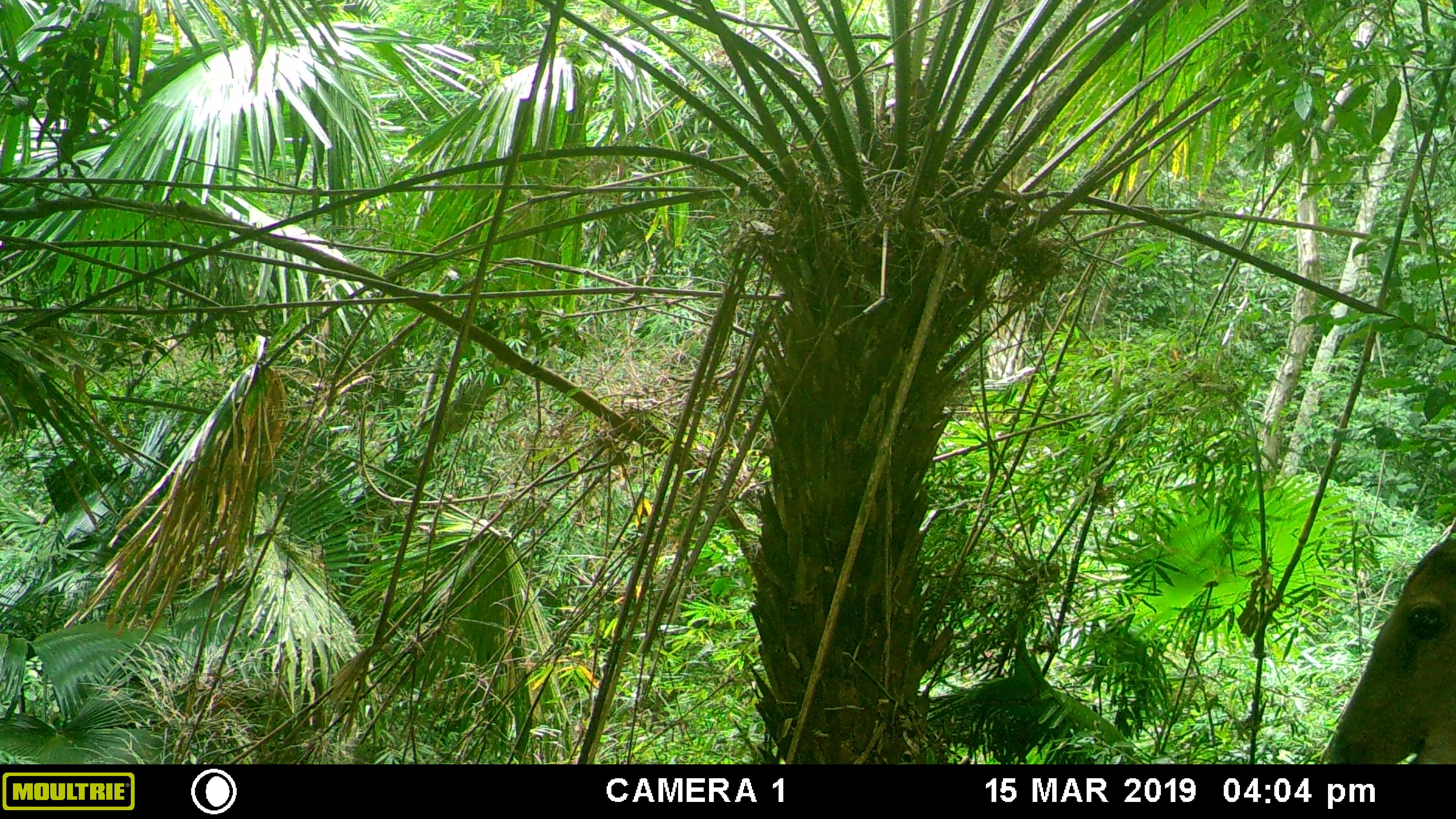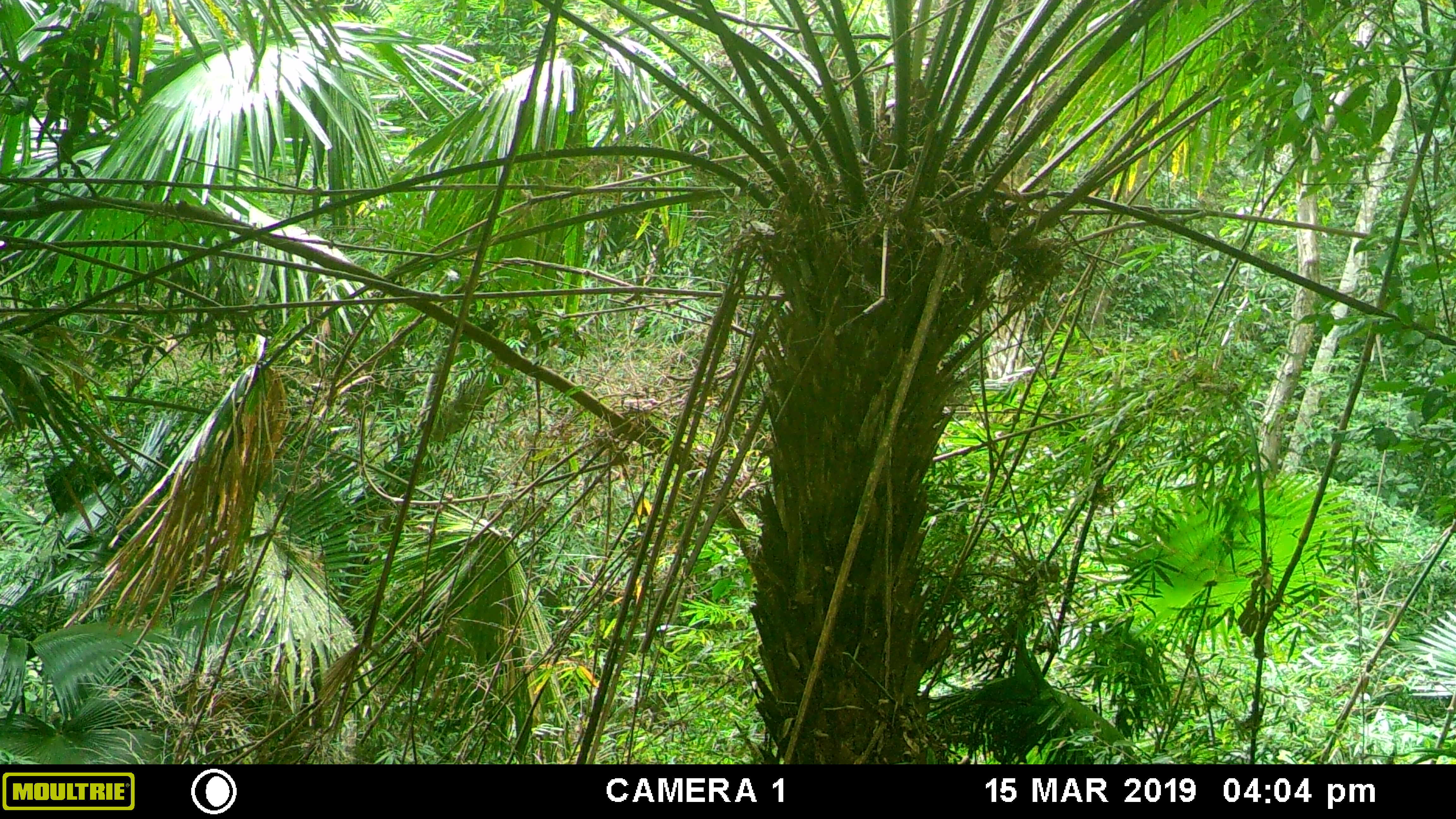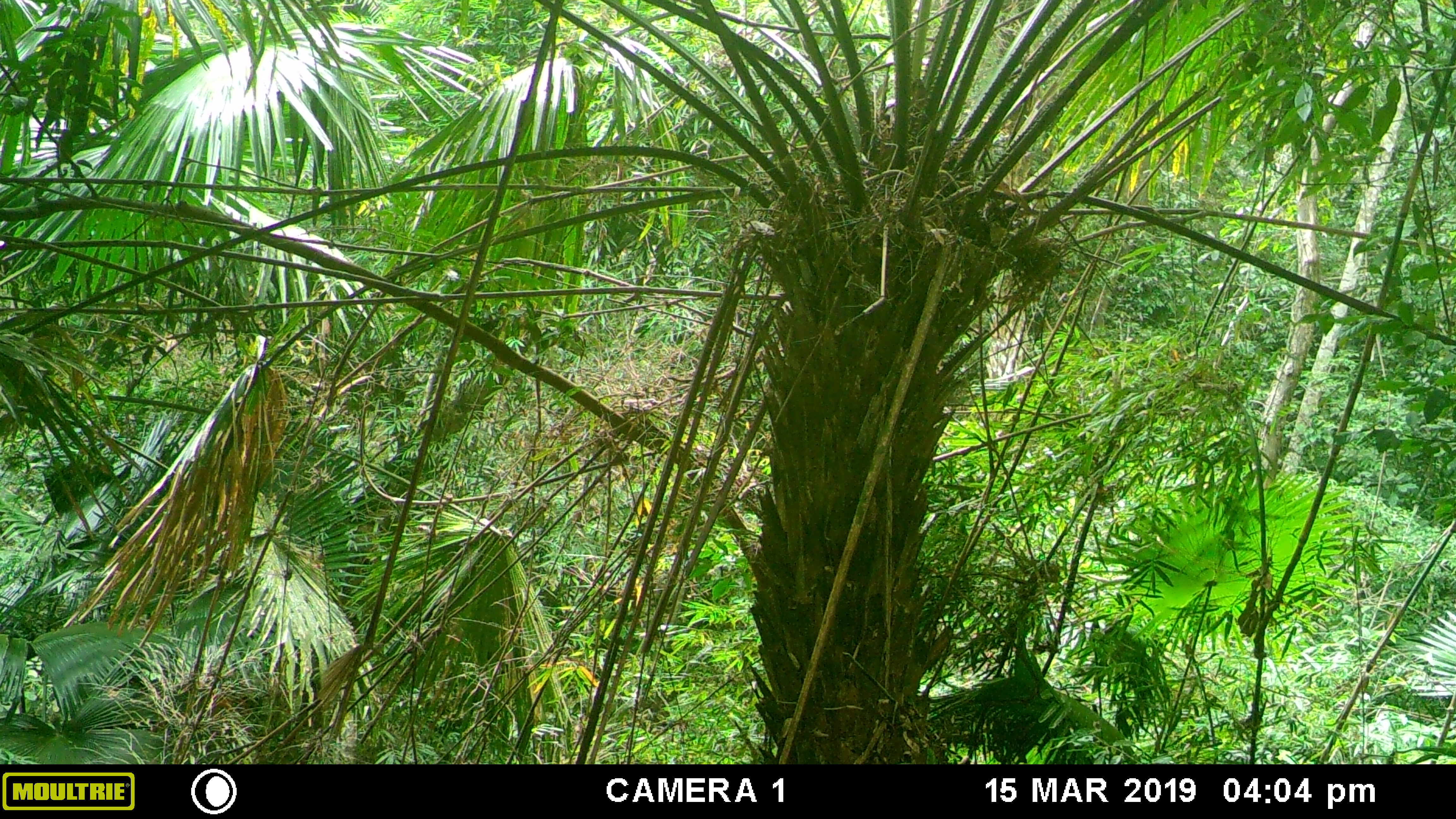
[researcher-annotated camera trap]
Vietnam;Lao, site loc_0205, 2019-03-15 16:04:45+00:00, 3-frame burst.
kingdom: Animalia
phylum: Chordata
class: Mammalia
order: Artiodactyla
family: Cervidae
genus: Muntiacus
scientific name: Muntiacus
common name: muntjacs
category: unidentified muntjac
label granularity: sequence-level